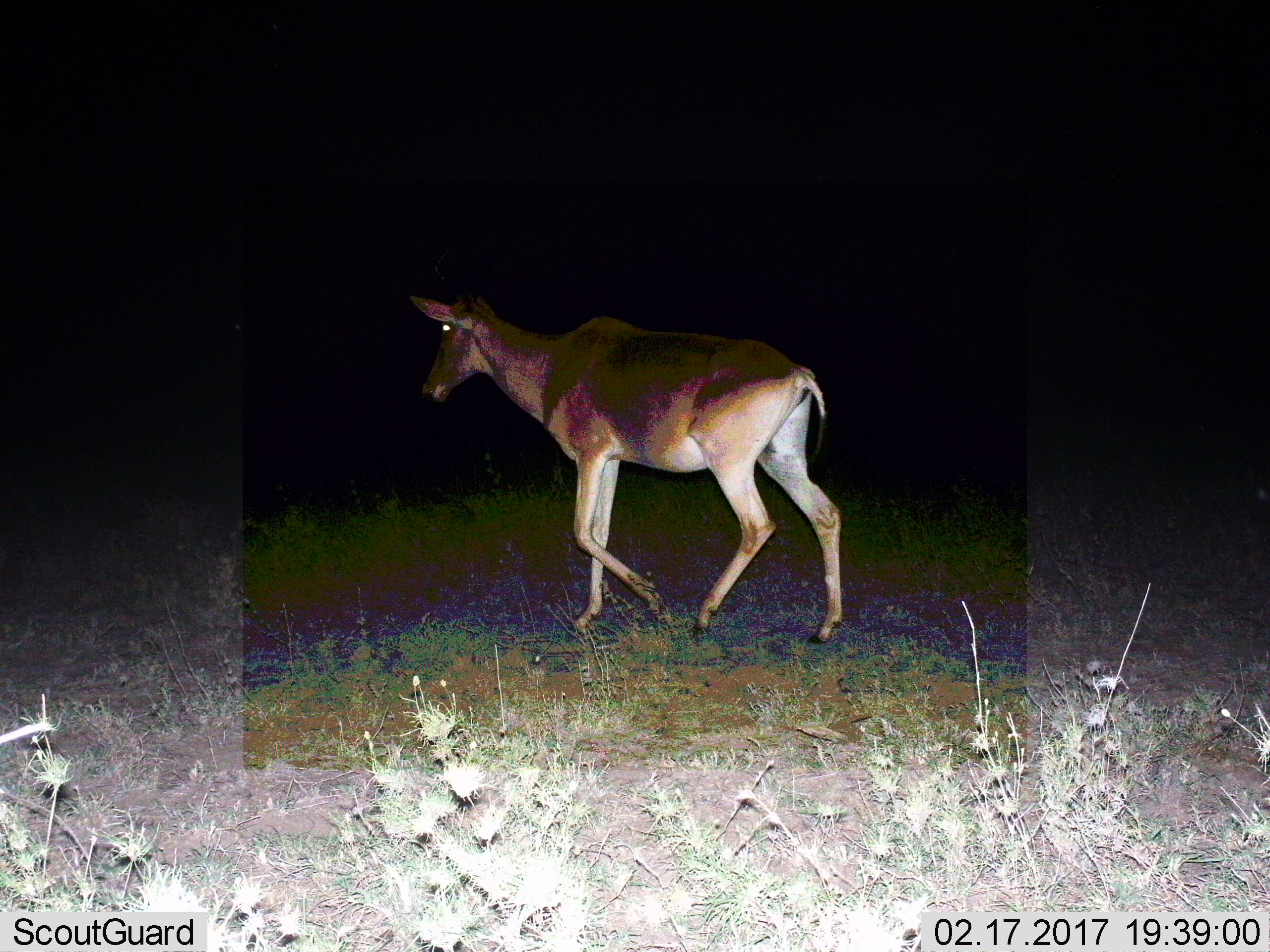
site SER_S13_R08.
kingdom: Animalia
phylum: Chordata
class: Mammalia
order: Artiodactyla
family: Bovidae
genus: Alcelaphus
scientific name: Alcelaphus buselaphus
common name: hartebeest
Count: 1.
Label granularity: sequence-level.